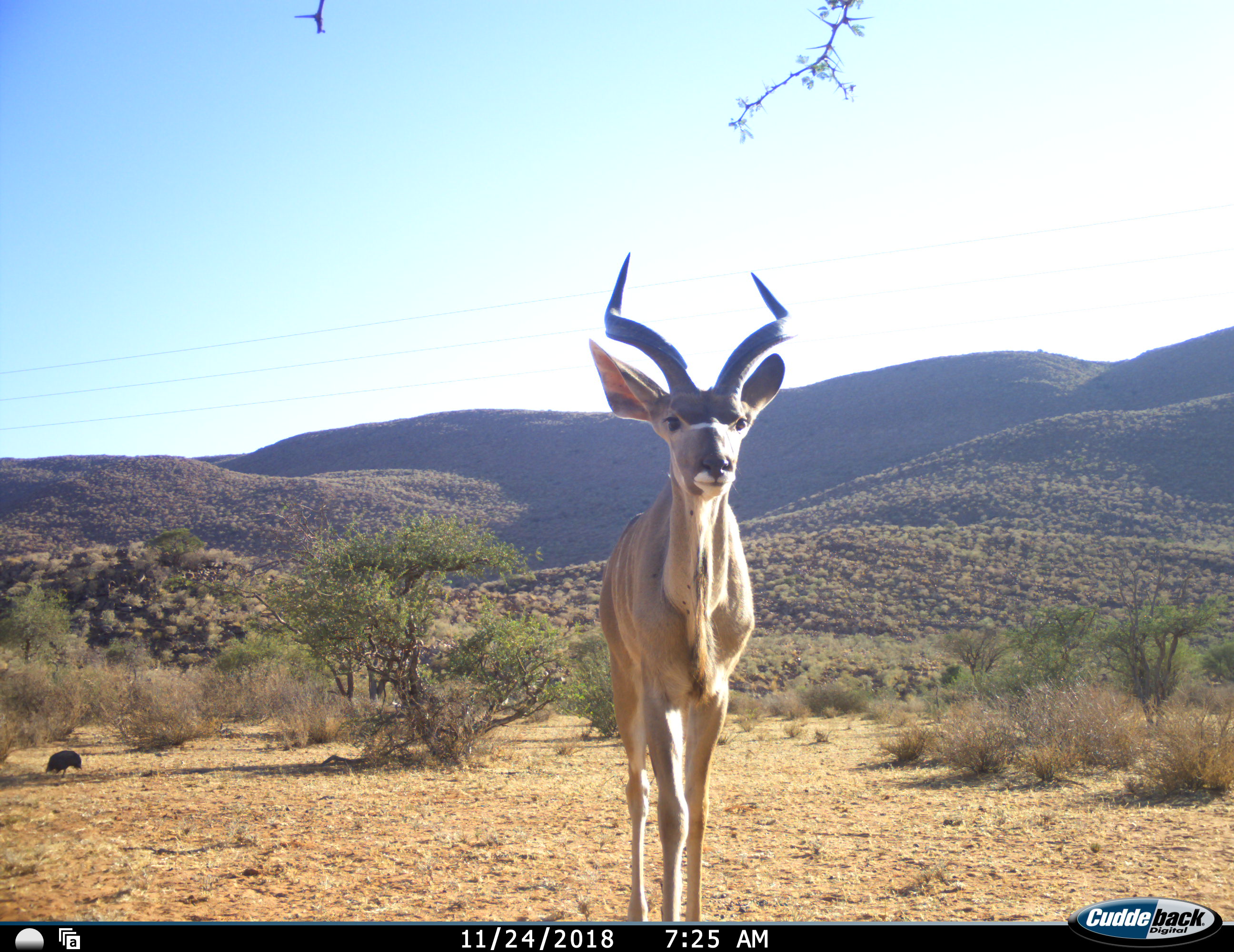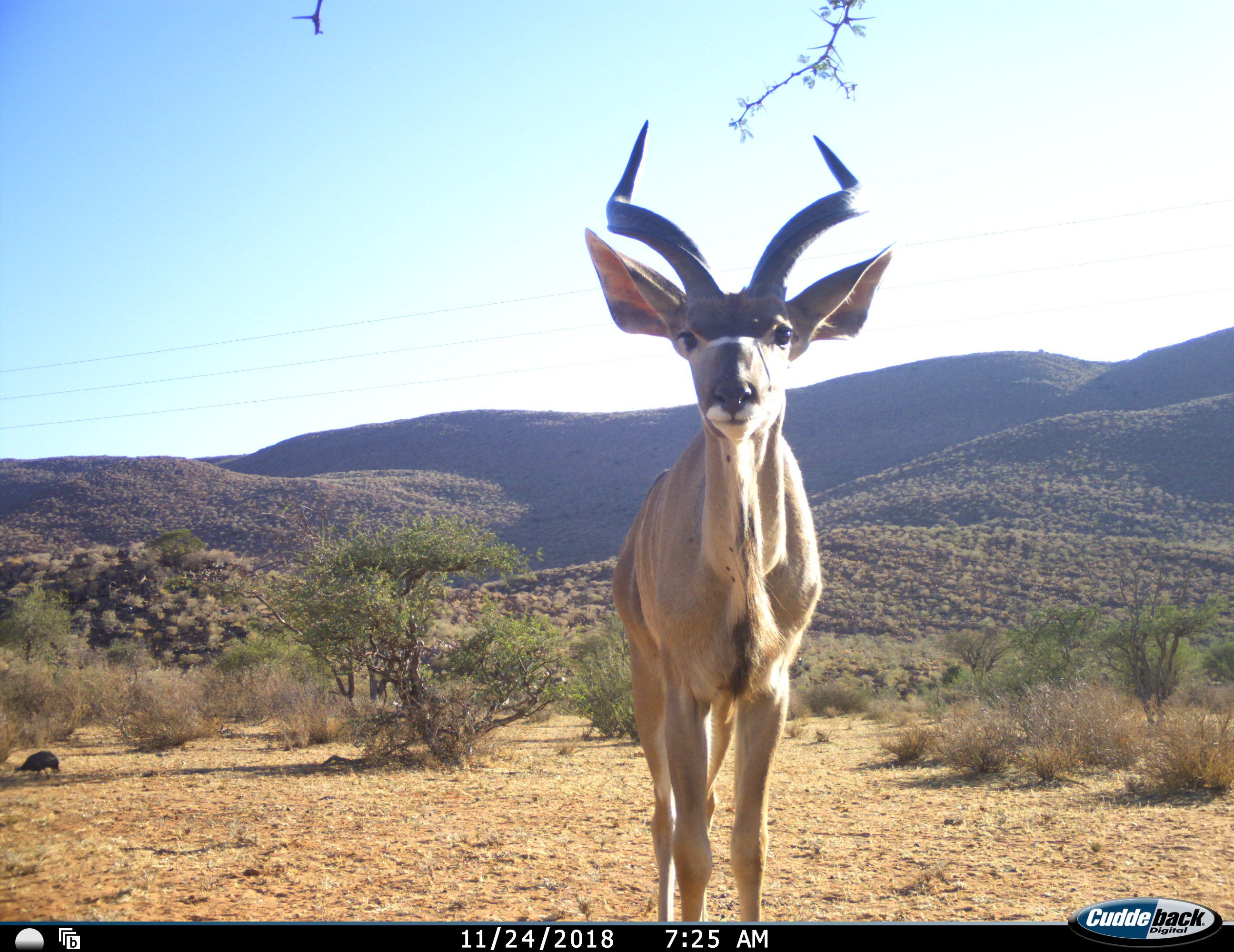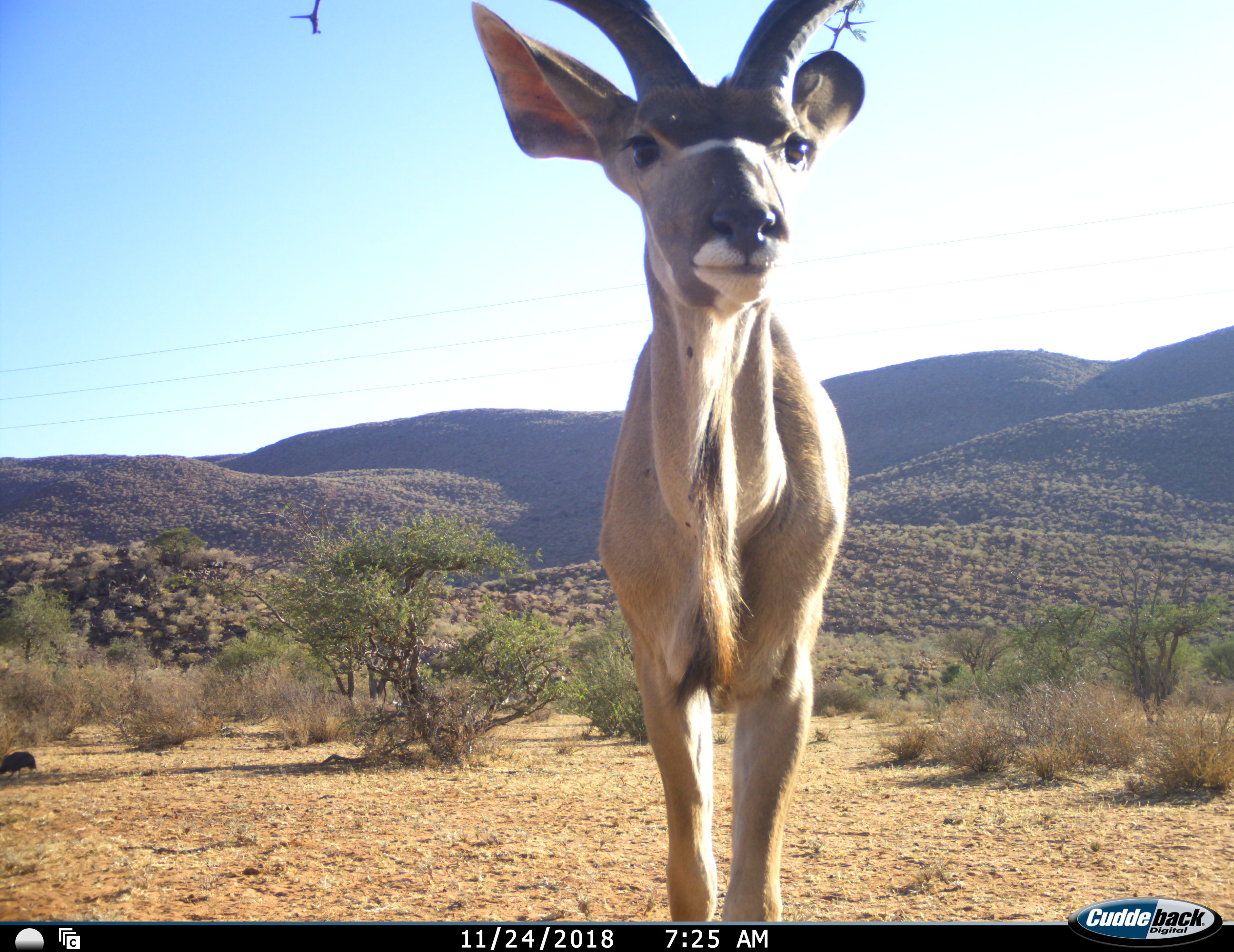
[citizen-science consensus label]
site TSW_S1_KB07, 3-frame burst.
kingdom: Animalia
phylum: Chordata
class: Mammalia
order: Artiodactyla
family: Bovidae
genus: Tragelaphus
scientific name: Tragelaphus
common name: kudu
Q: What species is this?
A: Kudu (Tragelaphus).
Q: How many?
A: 1.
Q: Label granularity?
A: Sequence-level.